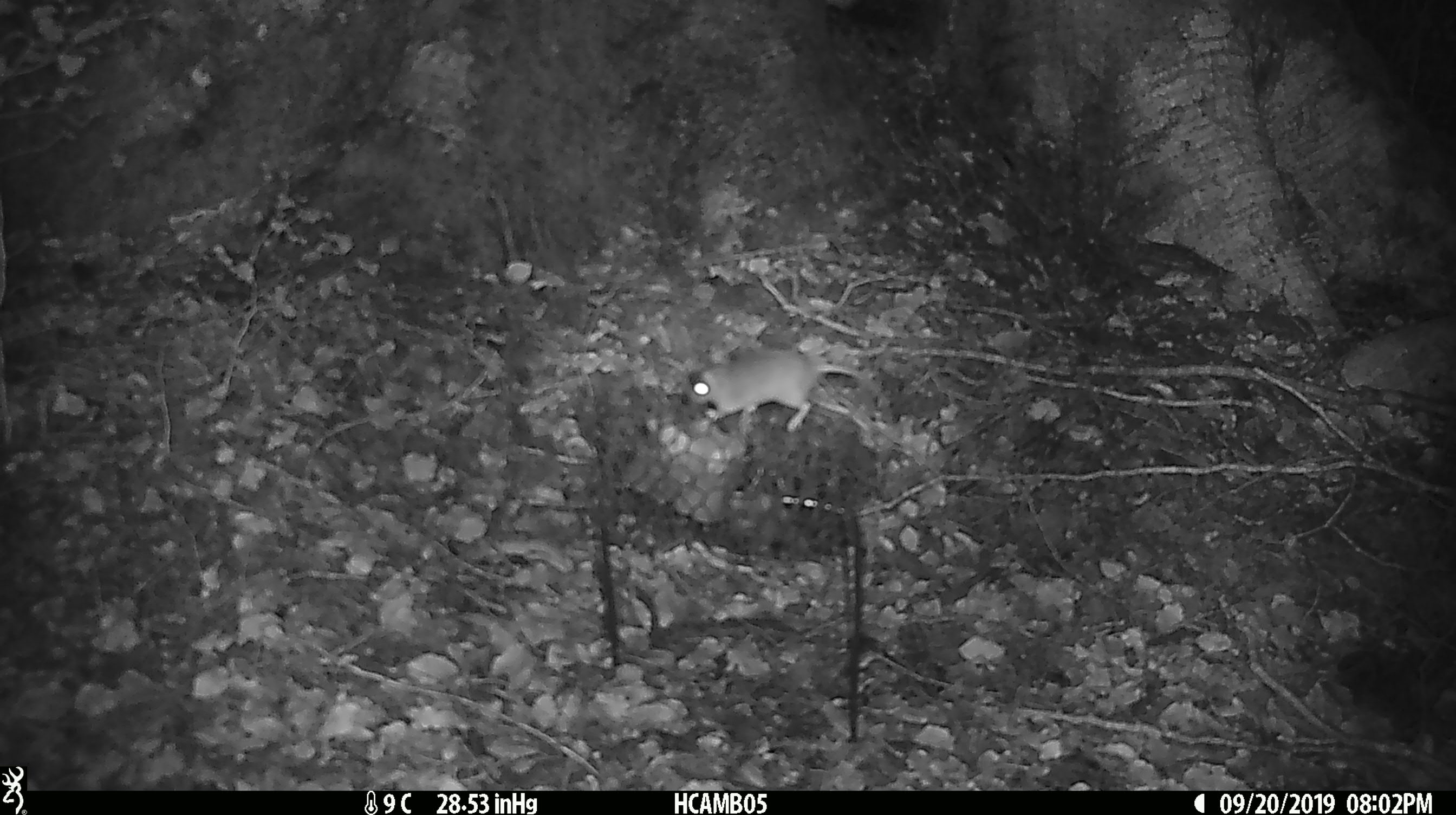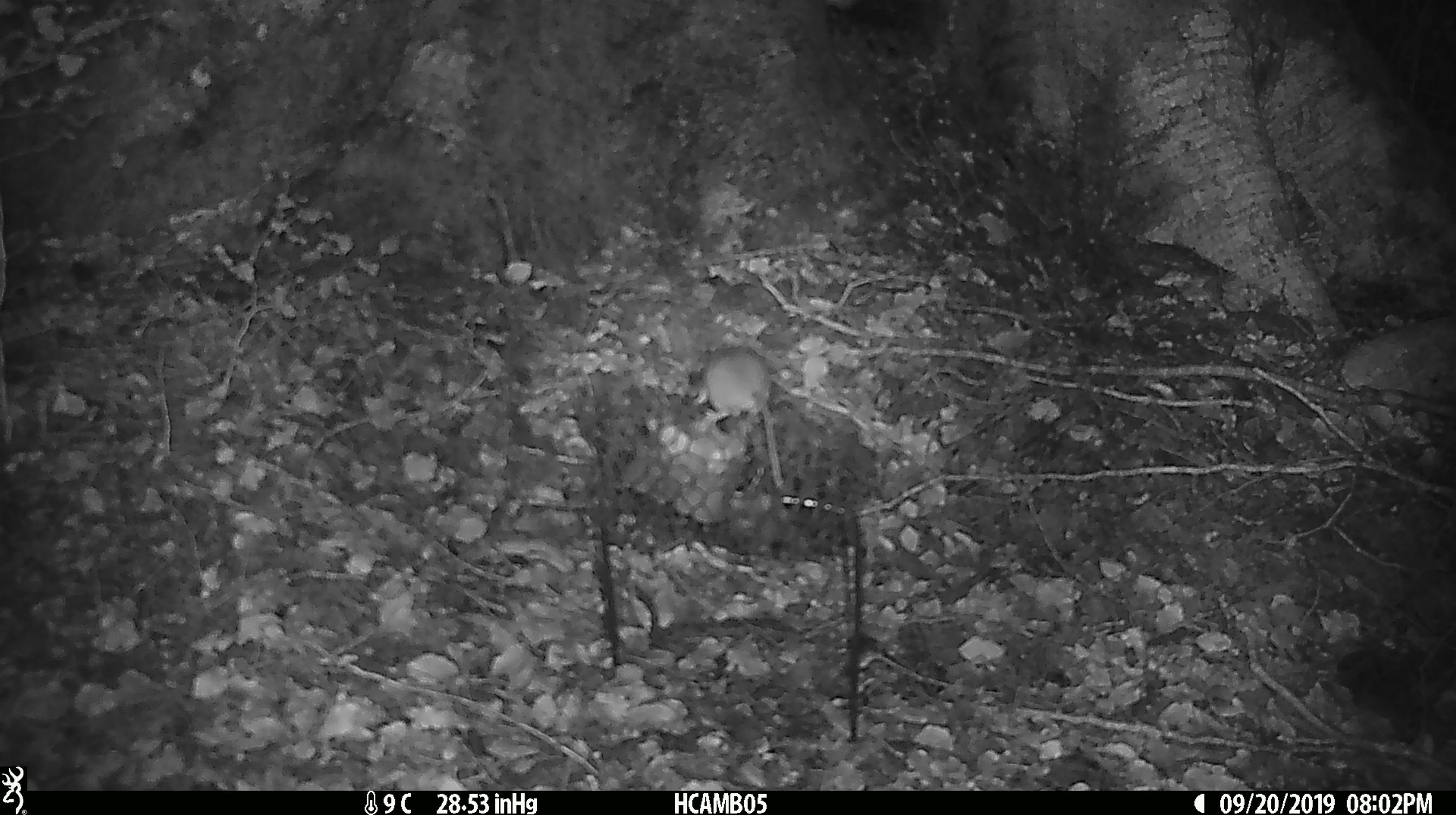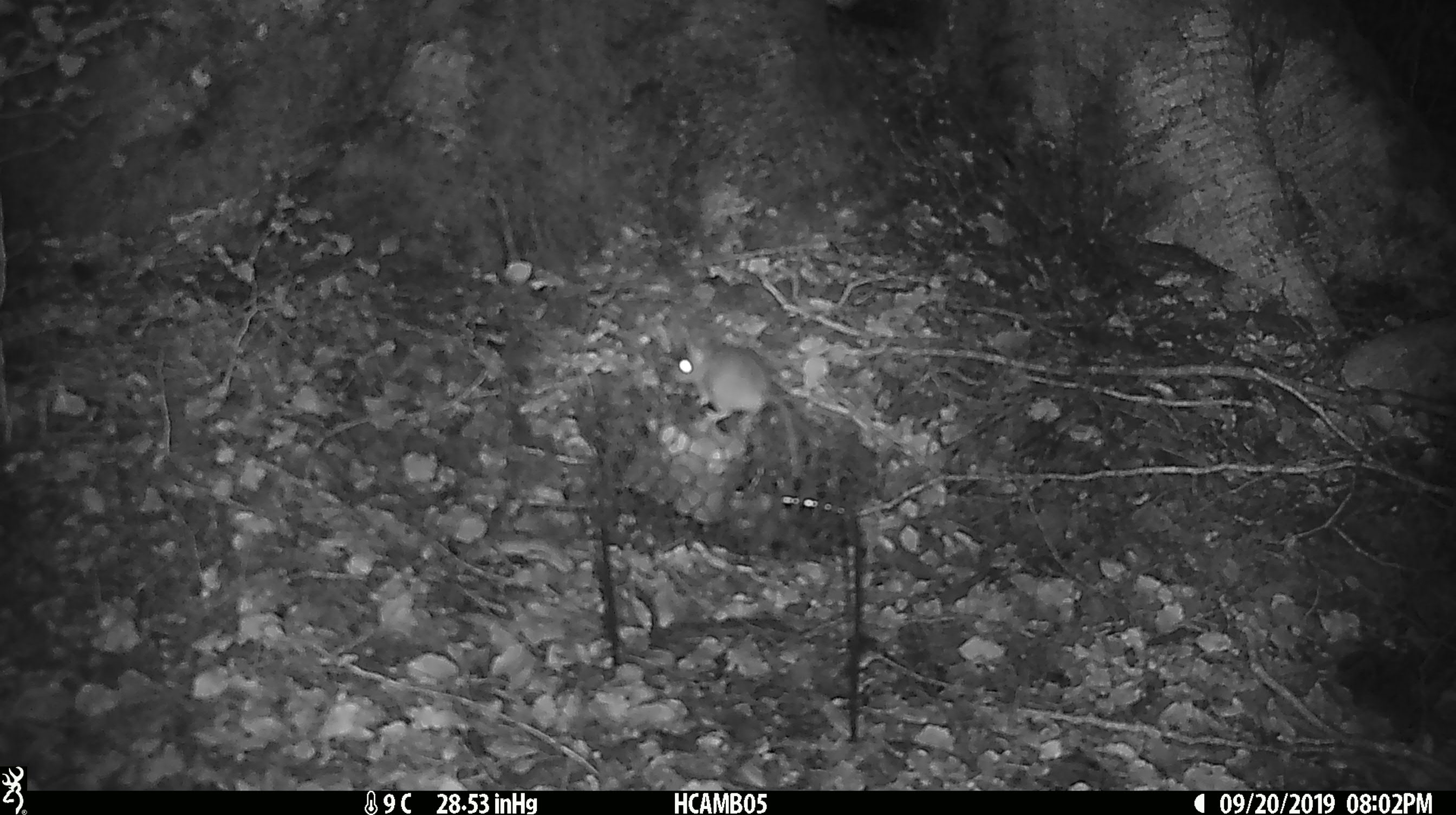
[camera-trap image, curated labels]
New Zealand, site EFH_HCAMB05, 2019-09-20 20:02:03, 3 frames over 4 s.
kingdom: Animalia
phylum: Chordata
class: Mammalia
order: Rodentia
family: Muridae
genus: Mus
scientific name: Mus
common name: mouse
Mouse (Mus).